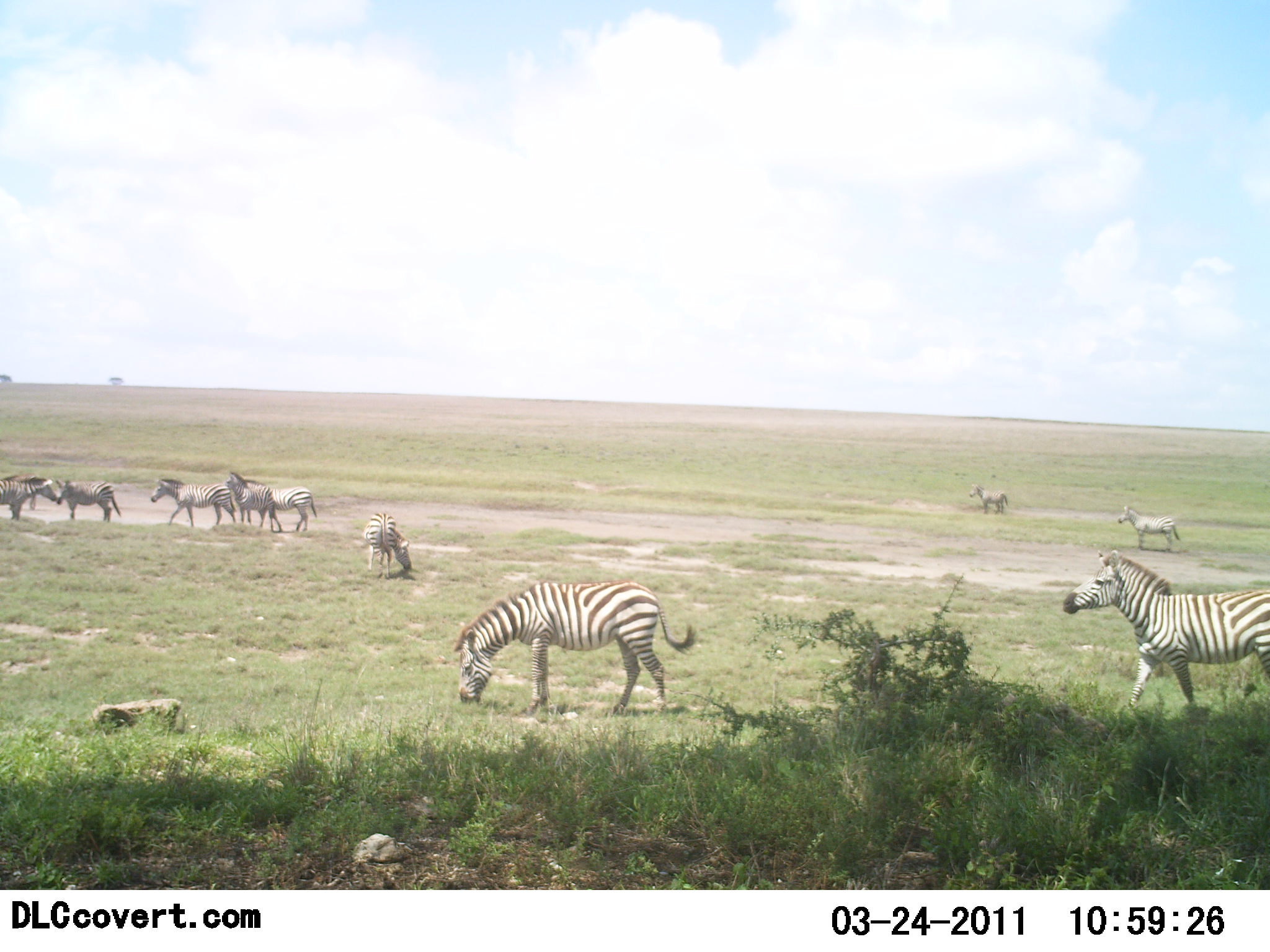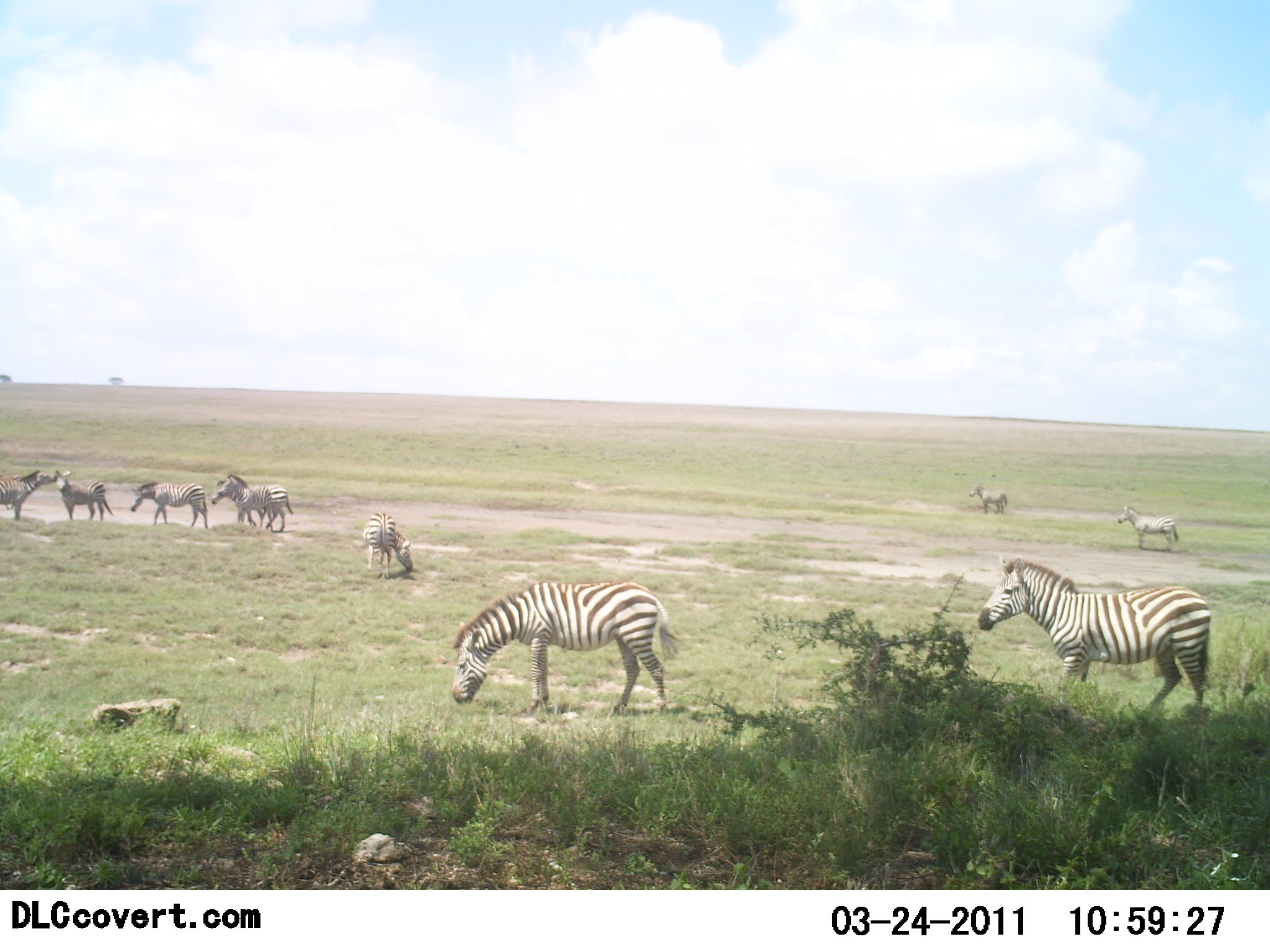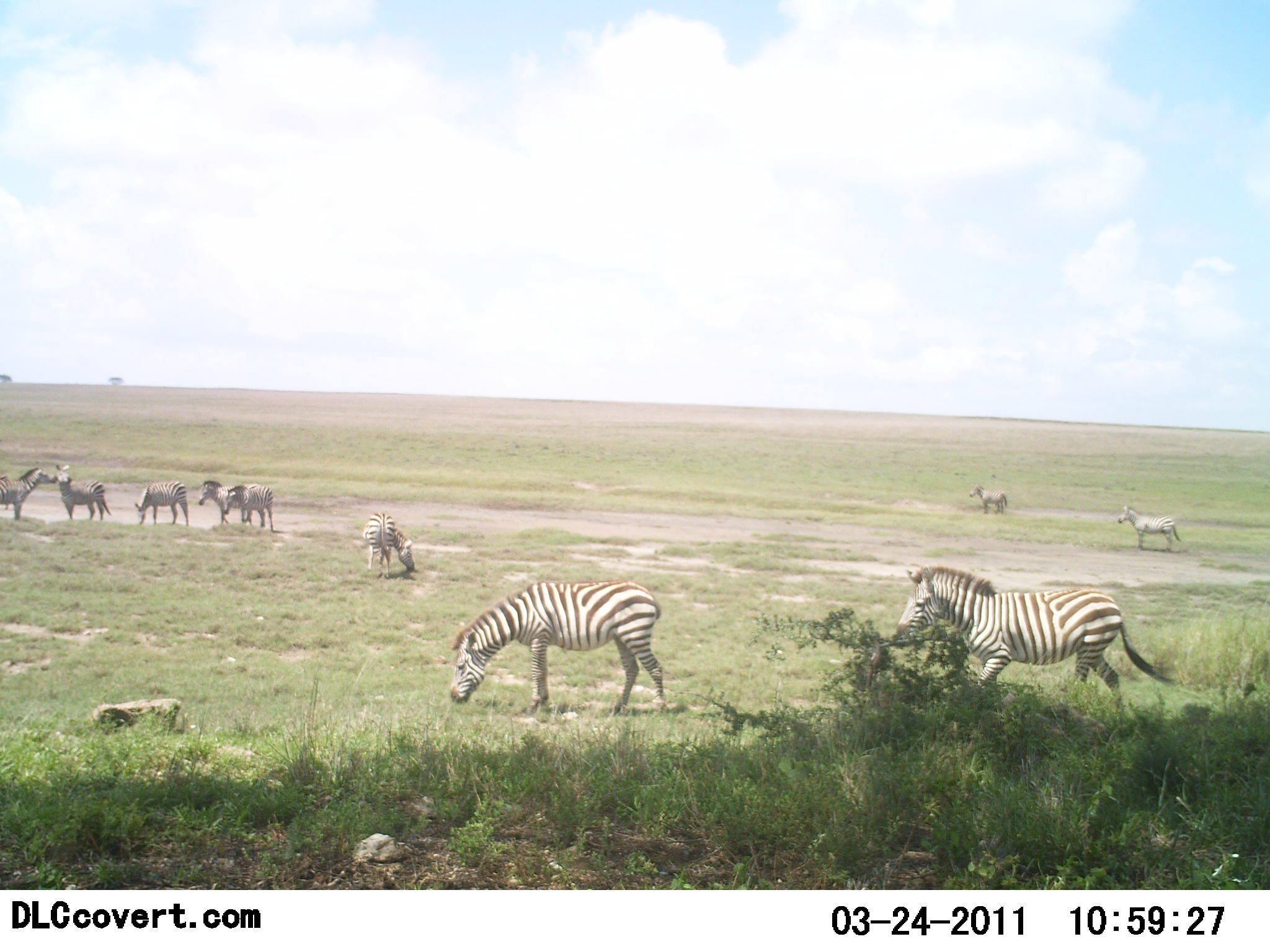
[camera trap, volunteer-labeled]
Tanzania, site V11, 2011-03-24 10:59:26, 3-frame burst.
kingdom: Animalia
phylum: Chordata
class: Mammalia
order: Perissodactyla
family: Equidae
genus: Equus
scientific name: Equus quagga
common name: plains zebra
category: zebra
Zebra (plains zebra) (Equus quagga), count 10. Behavior (volunteer vote fractions): standing 62%, resting 15%, moving 77%, interacting 8%. Young present (vote fraction): 0%. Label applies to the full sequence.